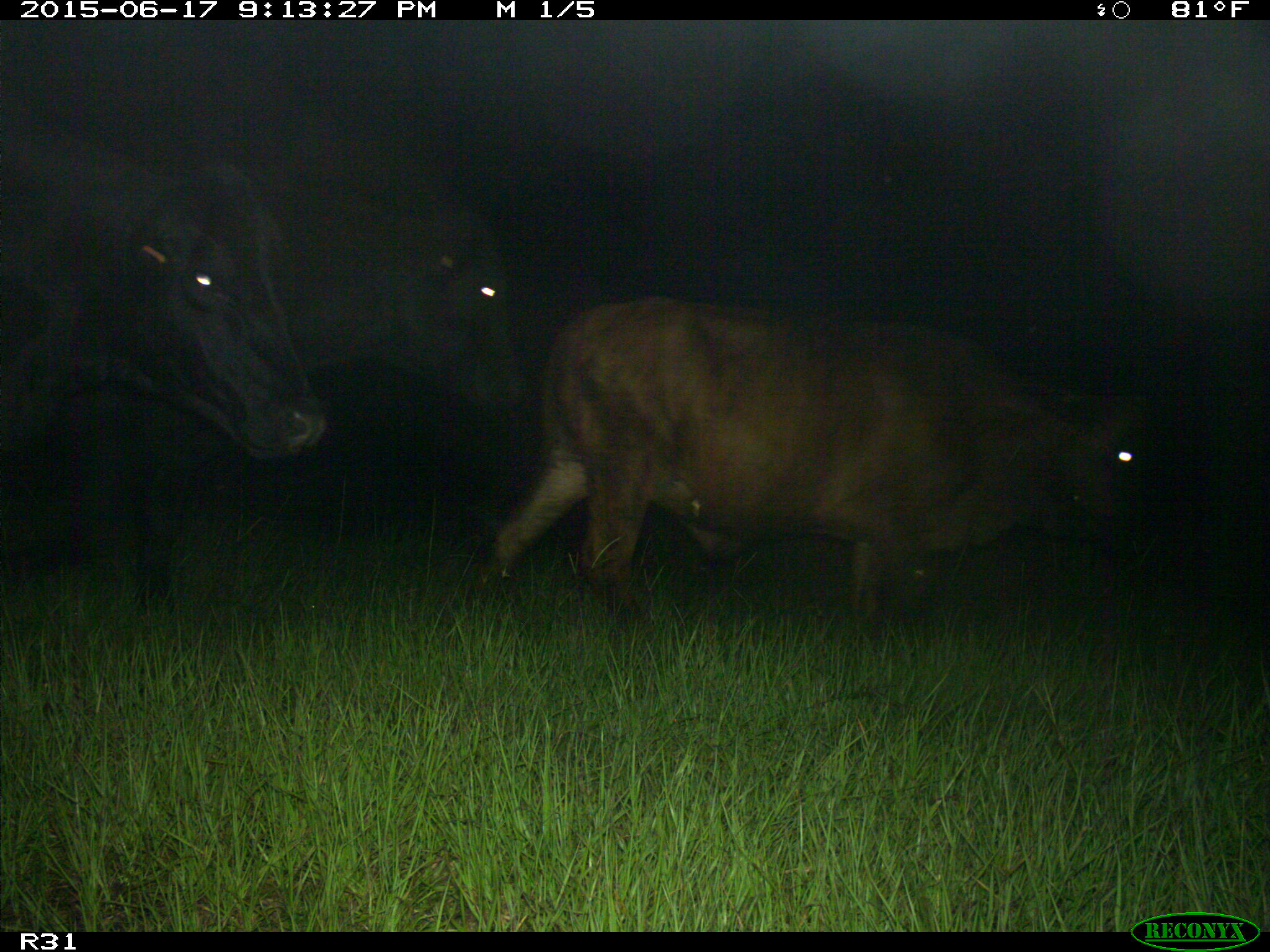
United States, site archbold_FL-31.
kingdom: Animalia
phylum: Chordata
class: Mammalia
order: Artiodactyla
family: Bovidae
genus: Bos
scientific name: Bos taurus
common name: domestic cow